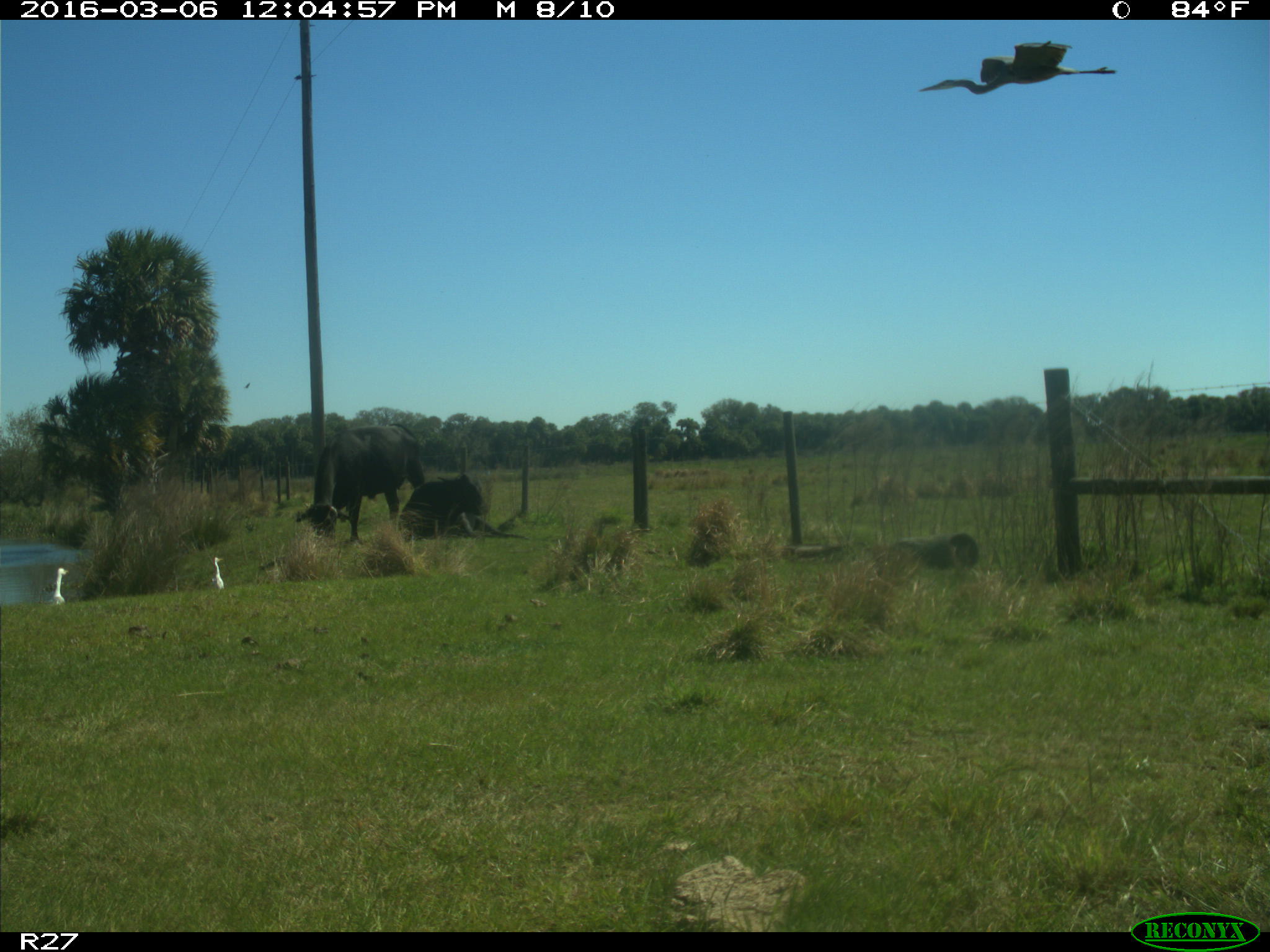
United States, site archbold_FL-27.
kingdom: Animalia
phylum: Chordata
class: Mammalia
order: Artiodactyla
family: Bovidae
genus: Bos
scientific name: Bos taurus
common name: domestic cow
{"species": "Bos taurus (domestic cow)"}